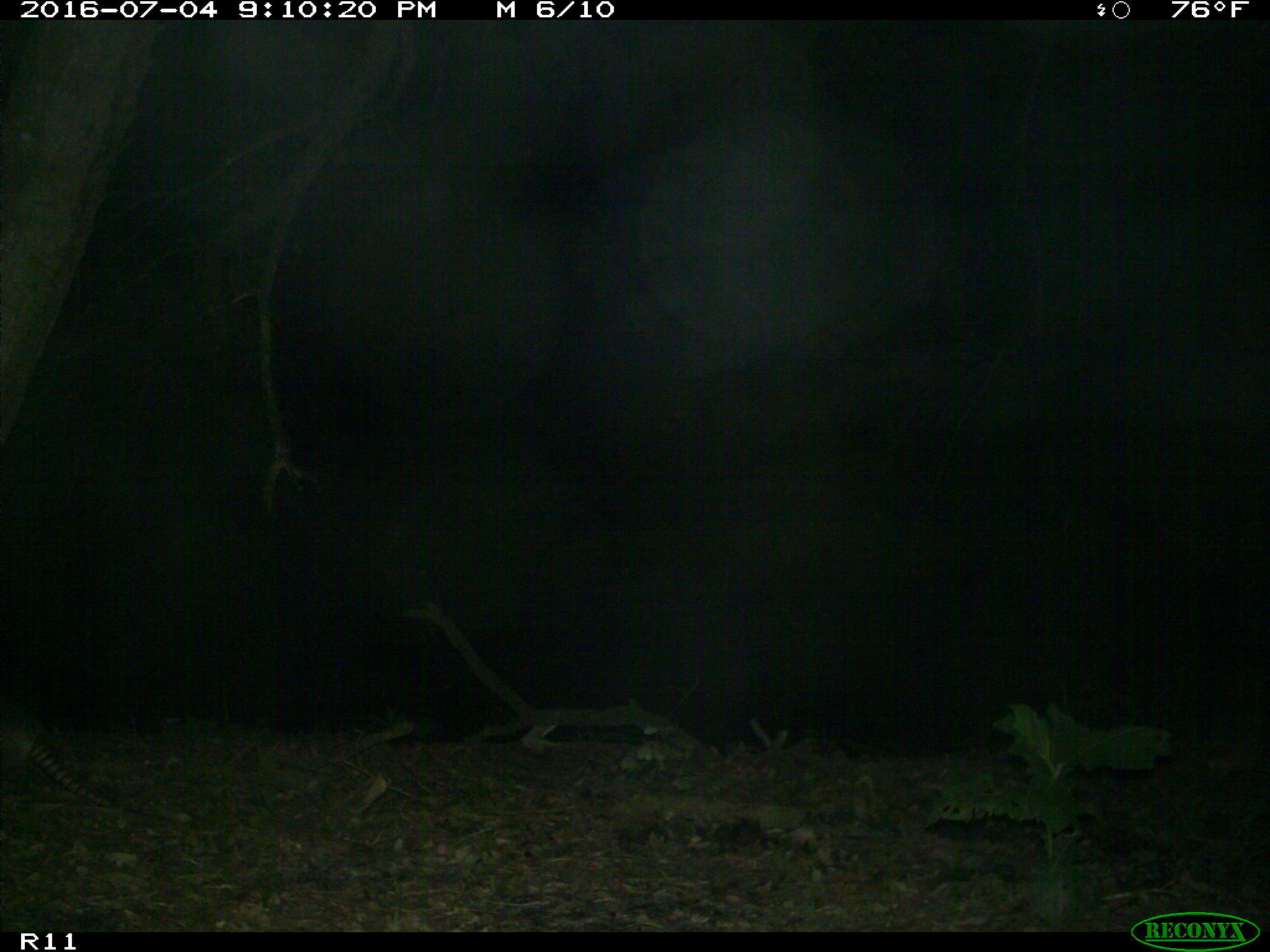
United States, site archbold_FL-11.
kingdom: Animalia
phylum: Chordata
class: Mammalia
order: Cingulata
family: Dasypodidae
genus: Dasypus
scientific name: Dasypus novemcinctus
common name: nine-banded armadillo